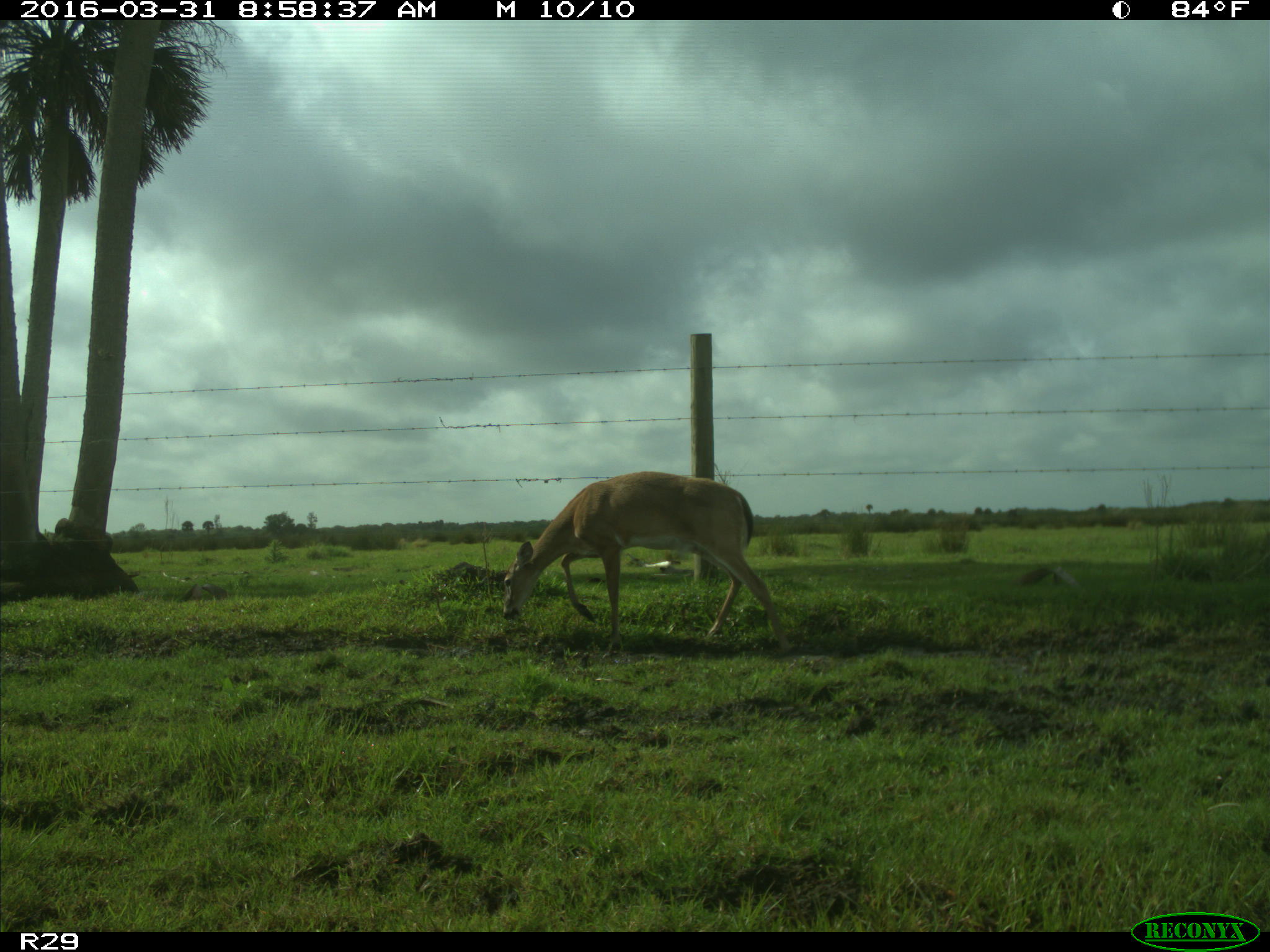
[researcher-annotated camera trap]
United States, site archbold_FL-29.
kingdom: Animalia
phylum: Chordata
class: Mammalia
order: Artiodactyla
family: Cervidae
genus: Odocoileus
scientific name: Odocoileus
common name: deer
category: unidentified deer